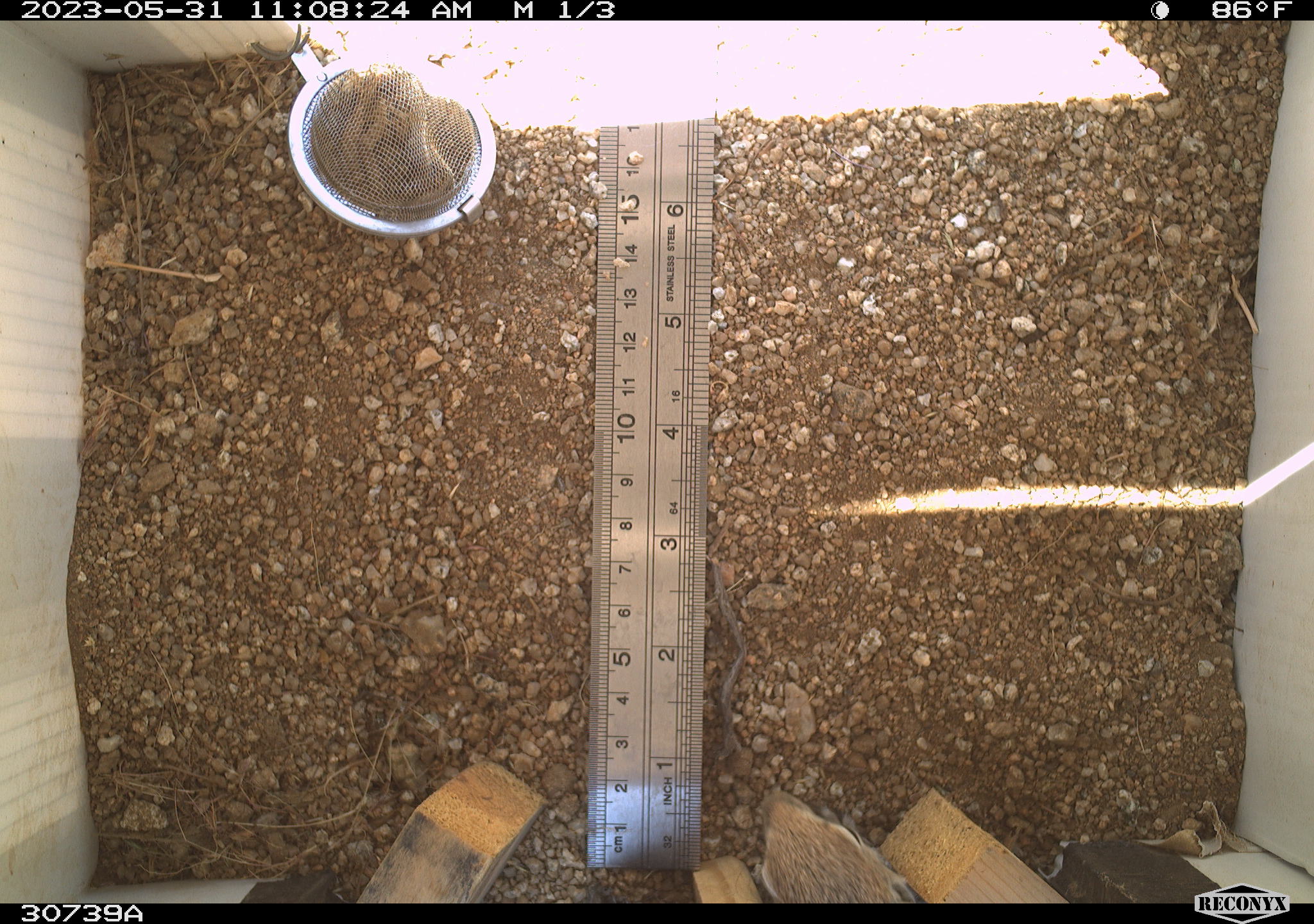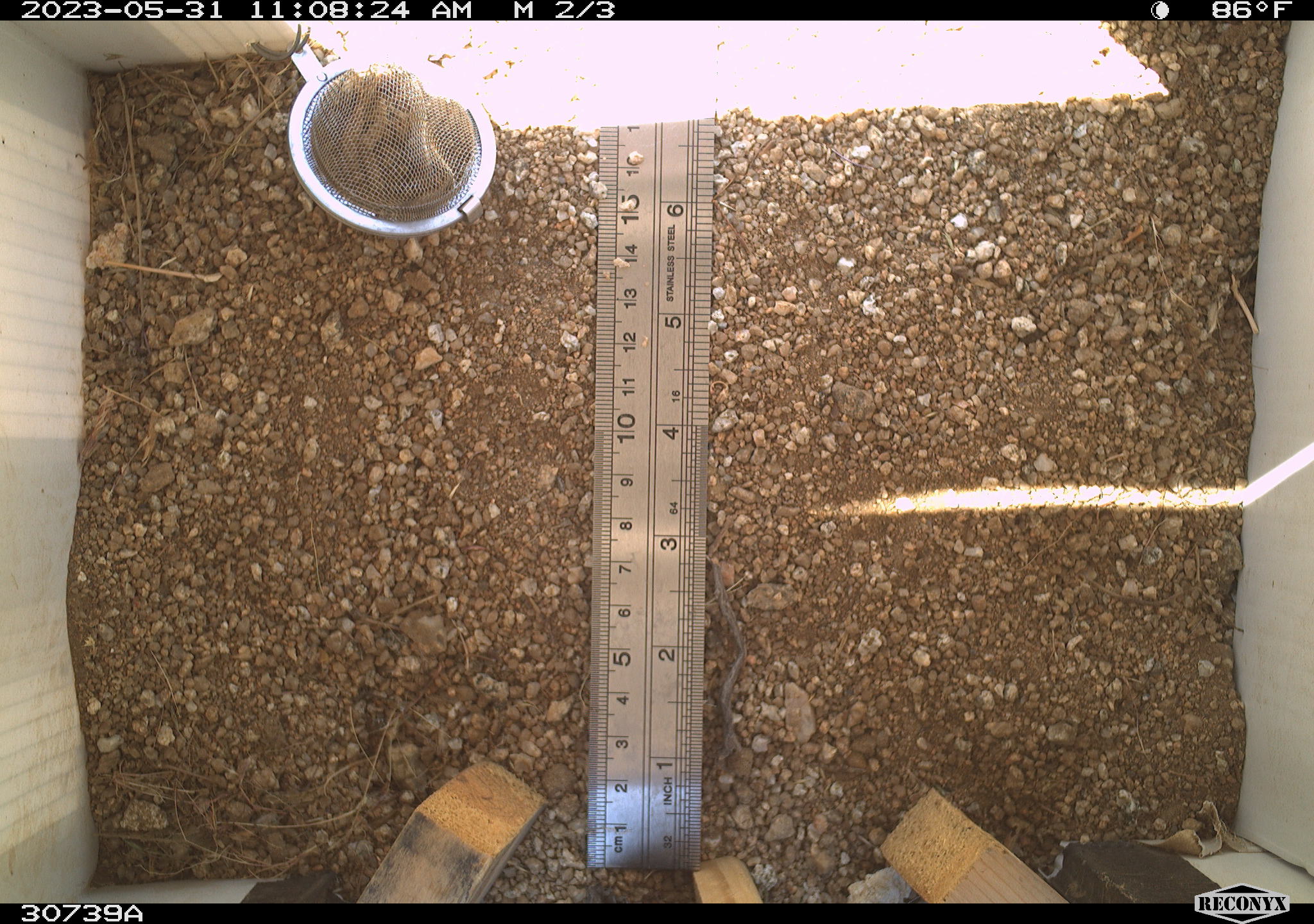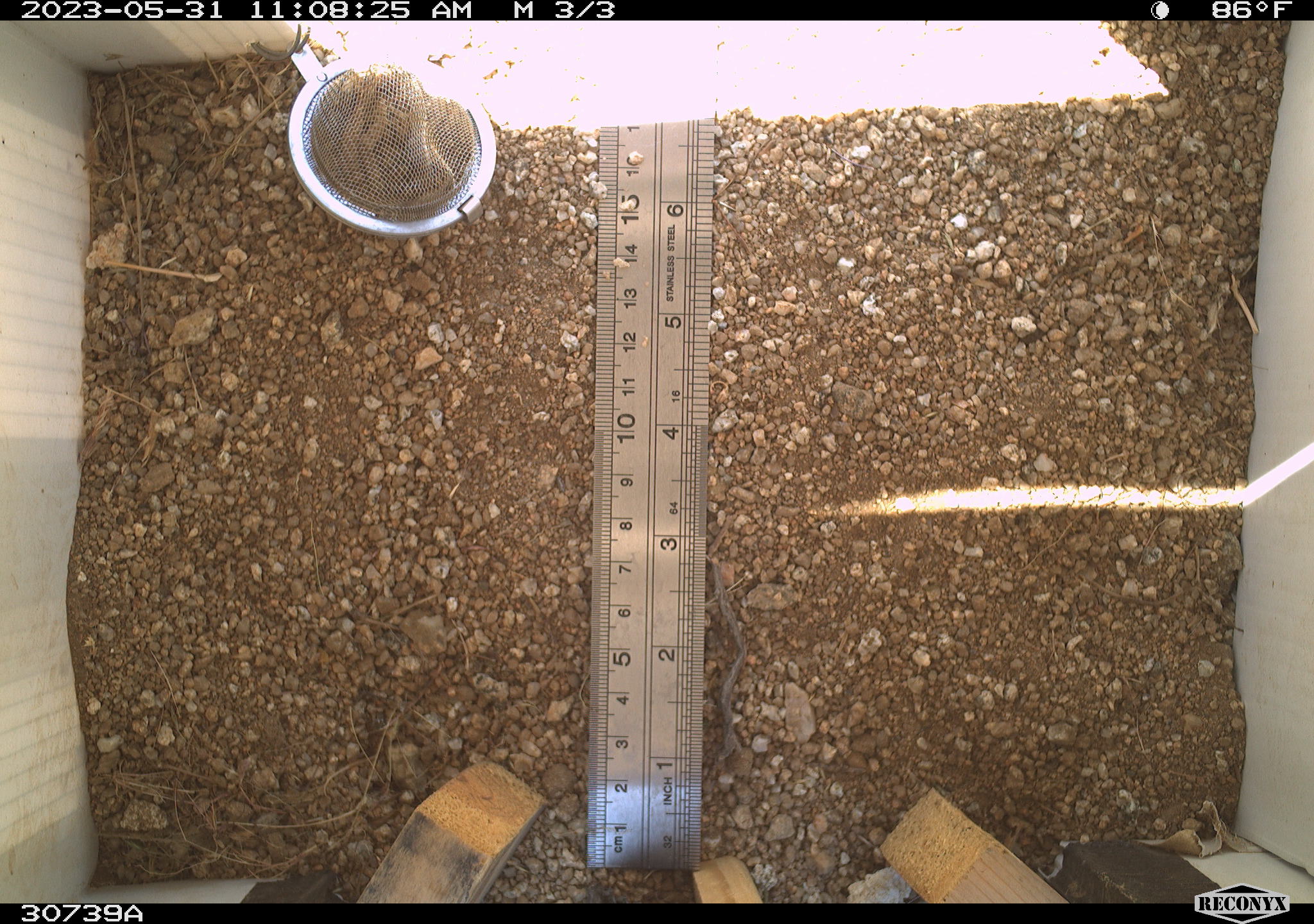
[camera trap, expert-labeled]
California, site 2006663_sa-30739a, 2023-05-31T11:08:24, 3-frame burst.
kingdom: Animalia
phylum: Chordata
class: Mammalia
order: Rodentia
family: Sciuridae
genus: Ammospermophilus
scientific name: Ammospermophilus leucurus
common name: white-tailed antelope squirrel